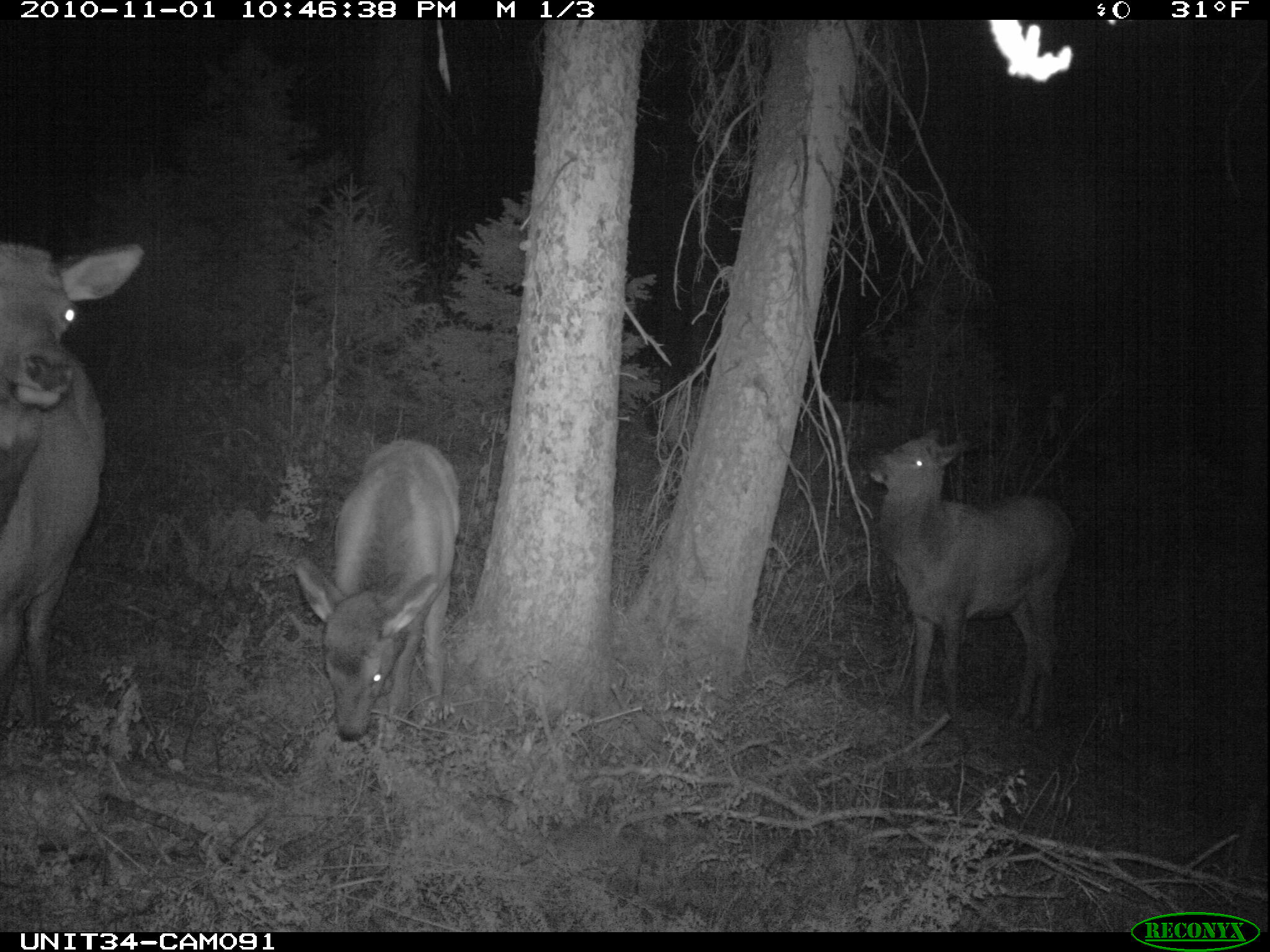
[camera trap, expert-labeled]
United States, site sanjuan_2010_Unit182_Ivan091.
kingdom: Animalia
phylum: Chordata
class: Mammalia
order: Artiodactyla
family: Cervidae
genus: Cervus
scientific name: Cervus elaphus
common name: red deer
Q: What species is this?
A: Cervus elaphus (red deer).